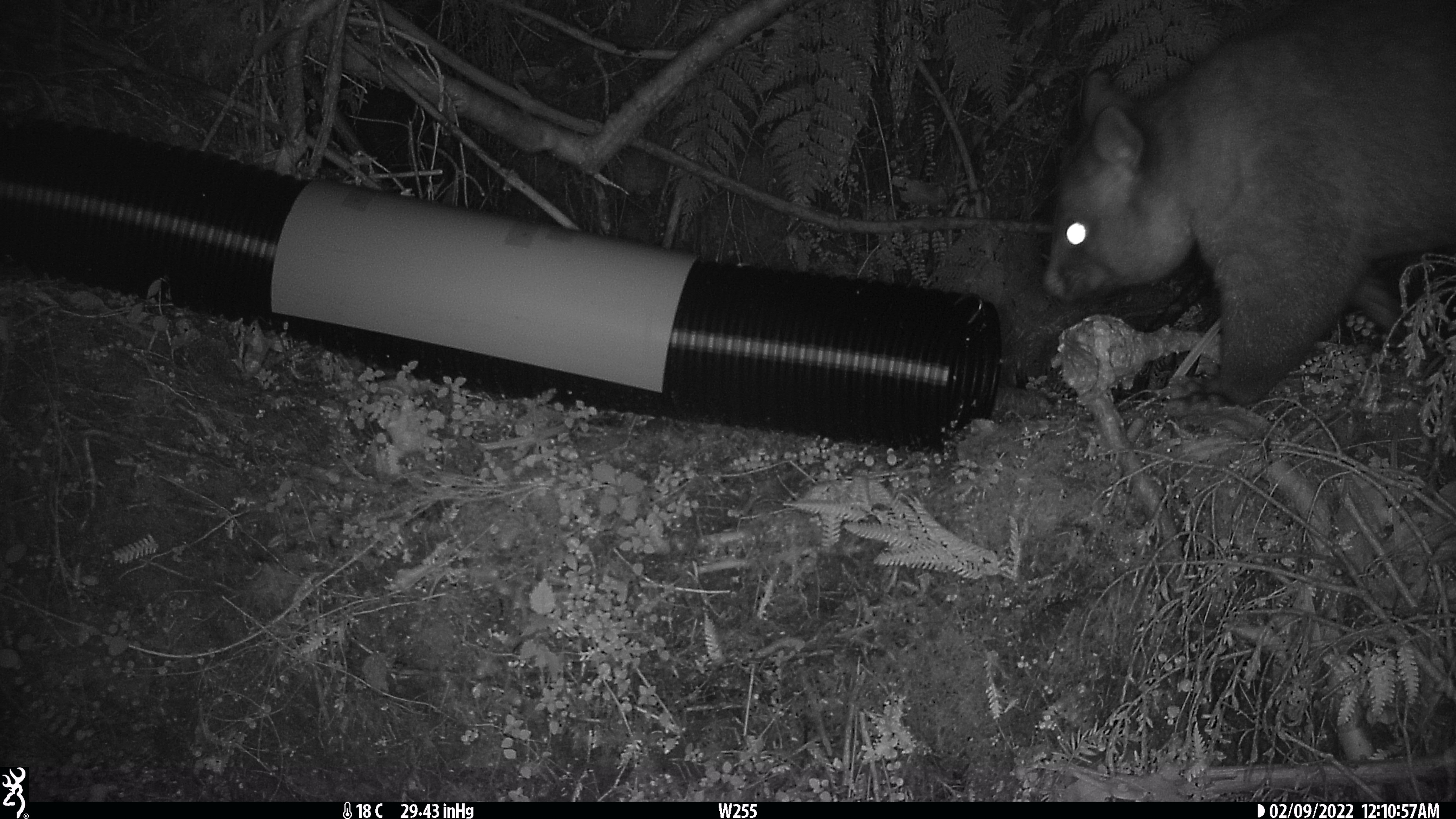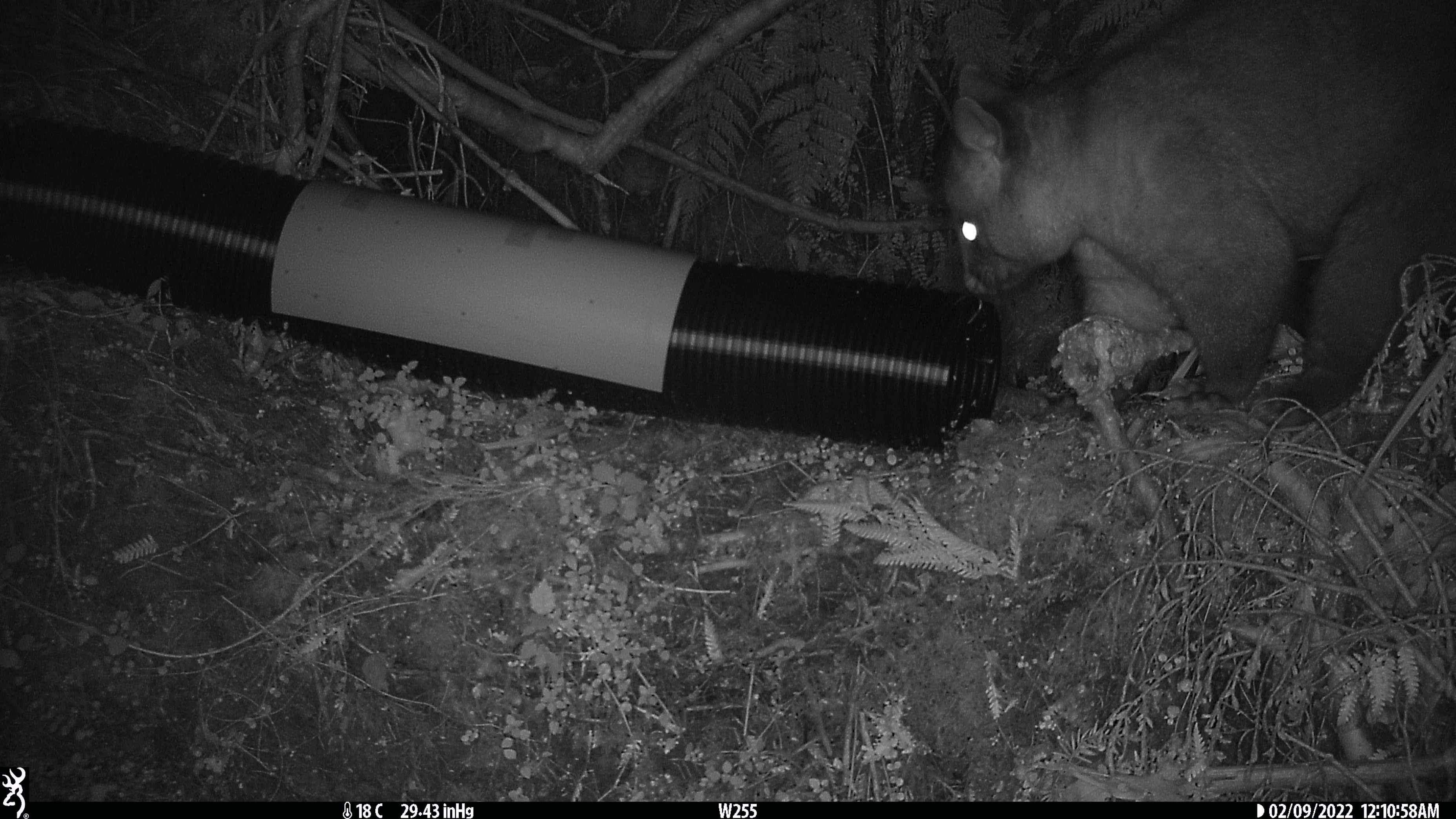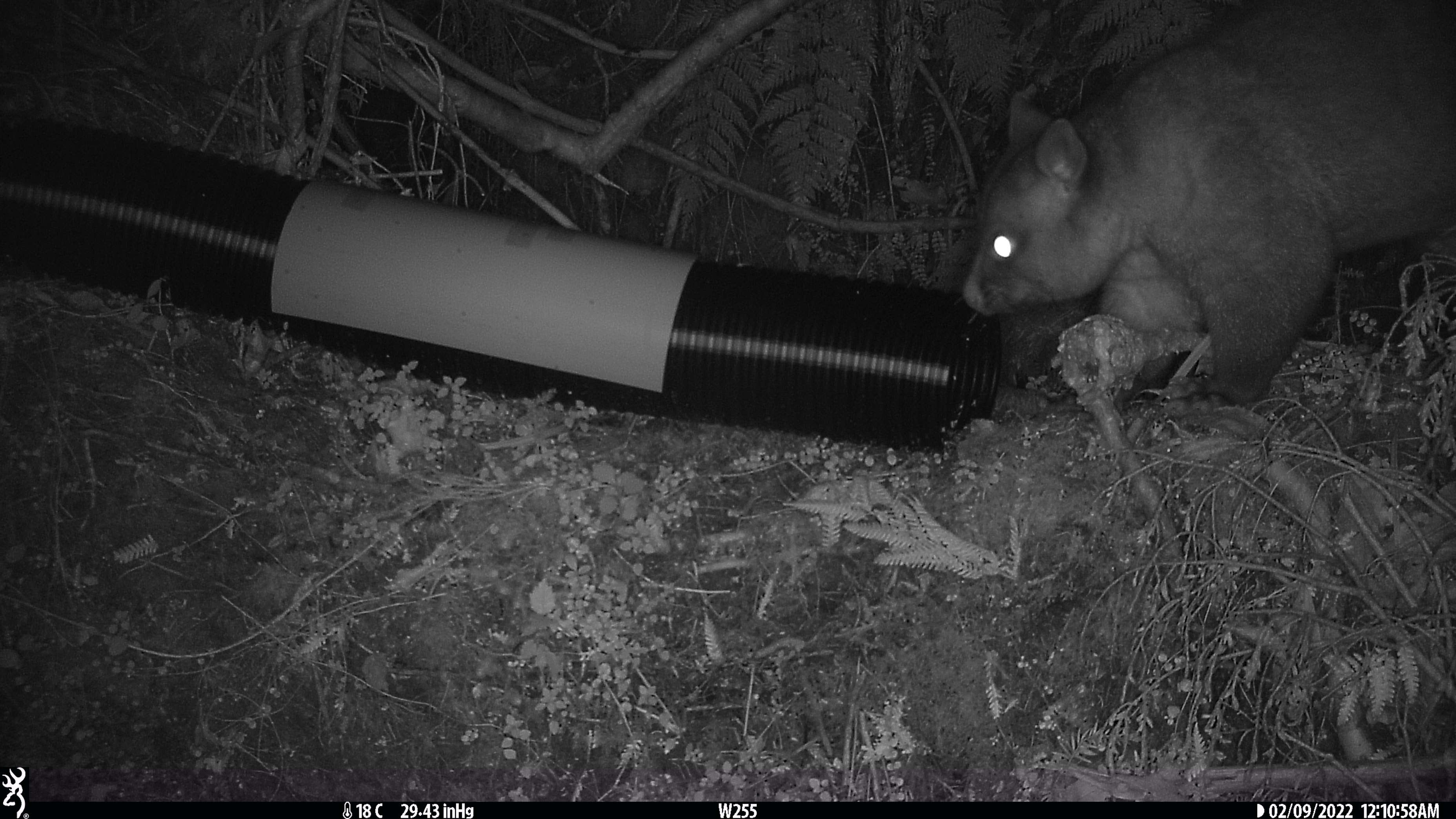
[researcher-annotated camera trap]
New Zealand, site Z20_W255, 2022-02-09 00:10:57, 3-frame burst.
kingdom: Animalia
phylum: Chordata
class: Mammalia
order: Diprotodontia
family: Phalangeridae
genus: Trichosurus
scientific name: Trichosurus vulpecula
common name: common brushtail possum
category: possum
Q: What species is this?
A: Possum (common brushtail possum) (Trichosurus vulpecula).